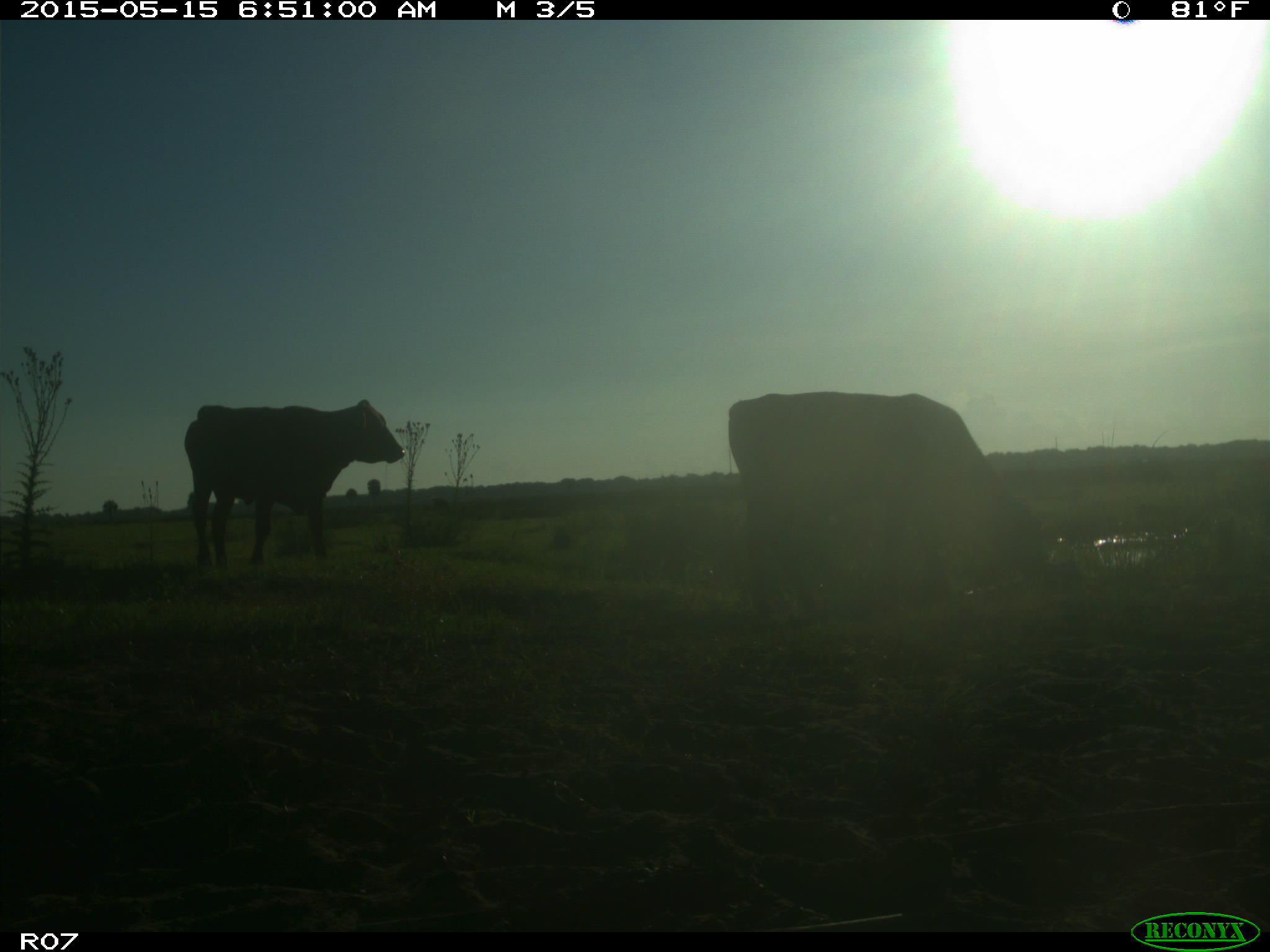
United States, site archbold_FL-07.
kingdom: Animalia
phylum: Chordata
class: Mammalia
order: Artiodactyla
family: Bovidae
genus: Bos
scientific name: Bos taurus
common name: domestic cow